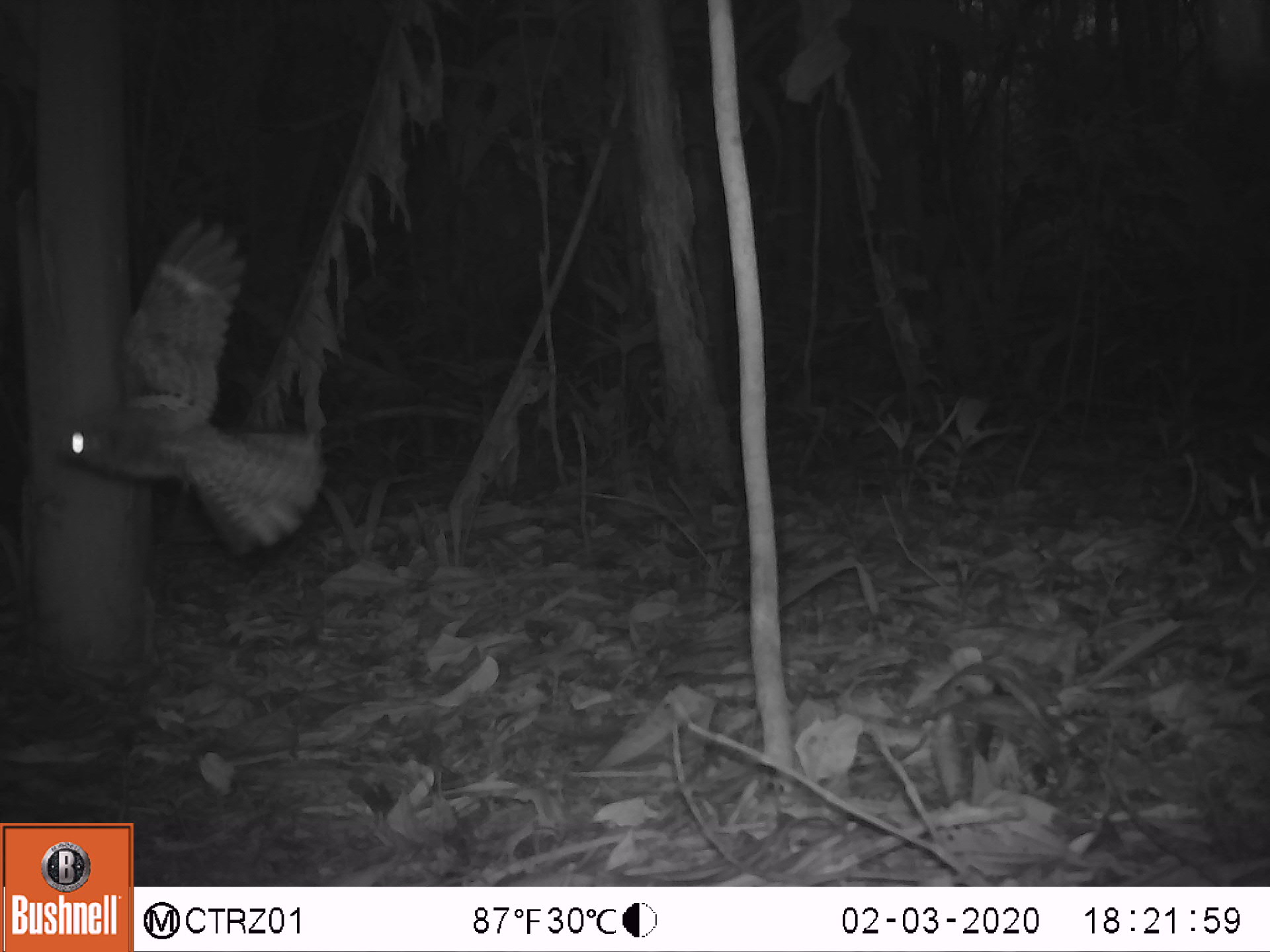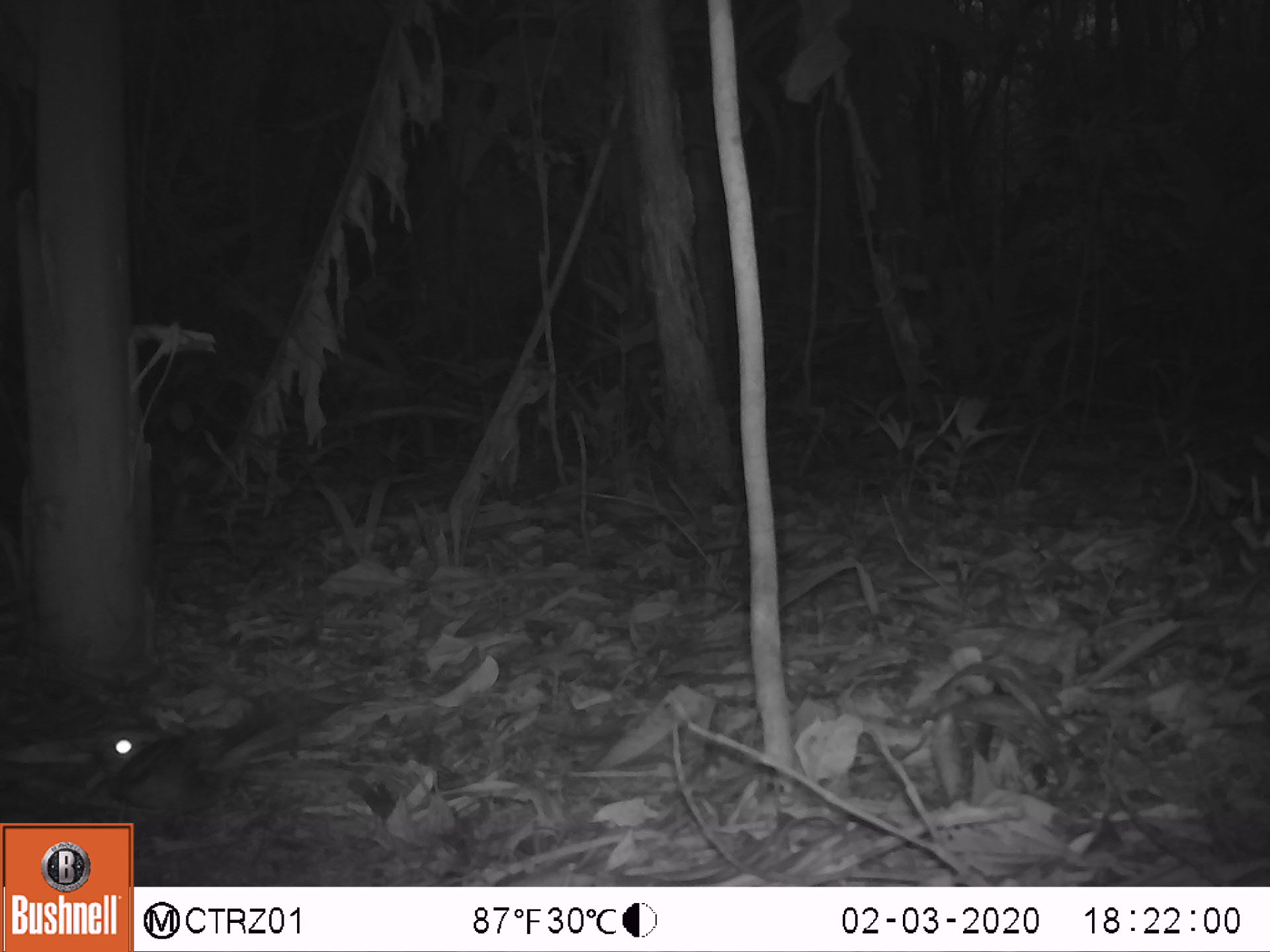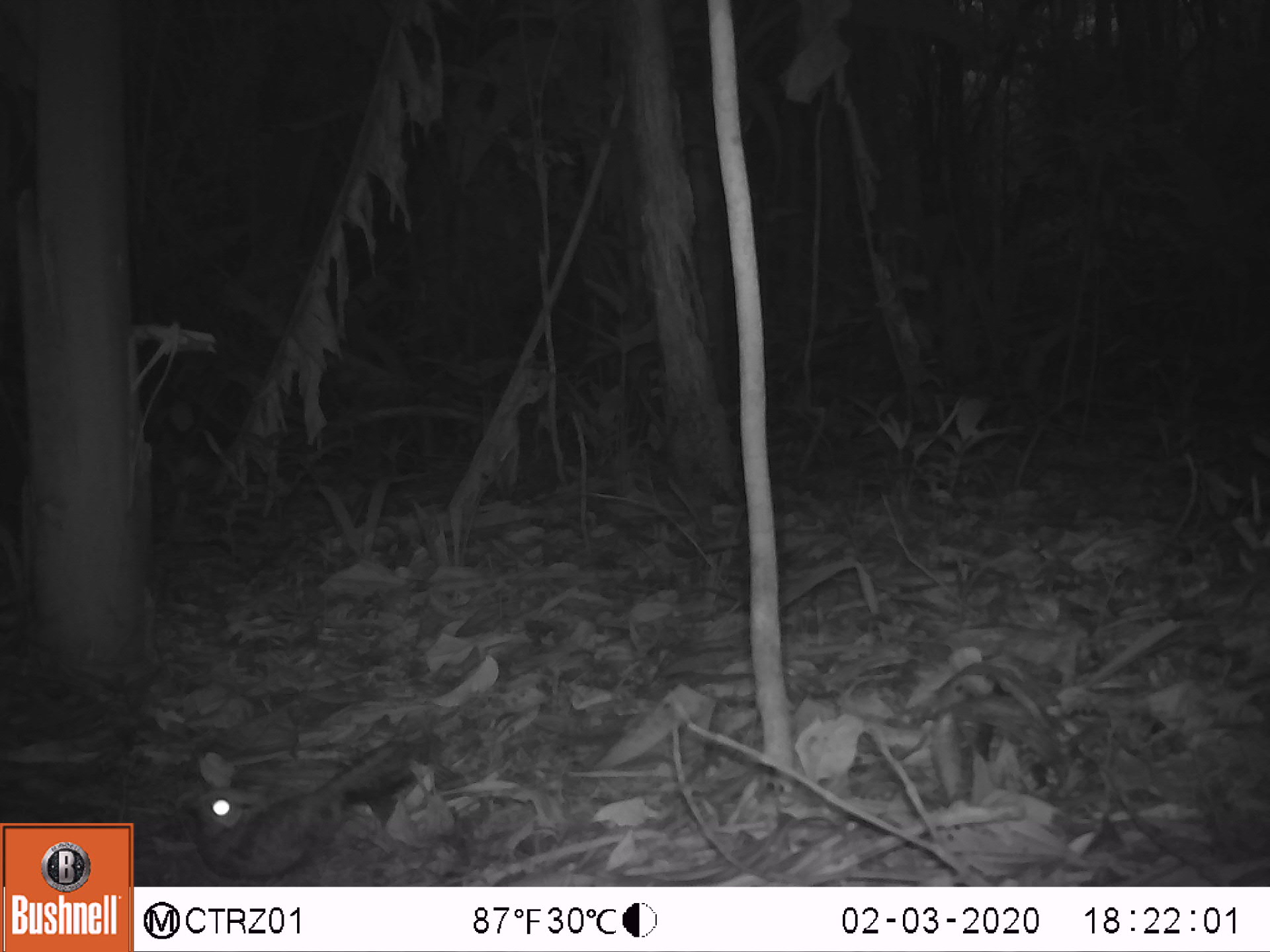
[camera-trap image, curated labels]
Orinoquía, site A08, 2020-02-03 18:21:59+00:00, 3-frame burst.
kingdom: Animalia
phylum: Chordata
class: Aves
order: Caprimulgiformes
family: Caprimulgidae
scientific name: Caprimulgidae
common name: nightjar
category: unknown nightjar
Unknown nightjar (nightjar) (Caprimulgidae).